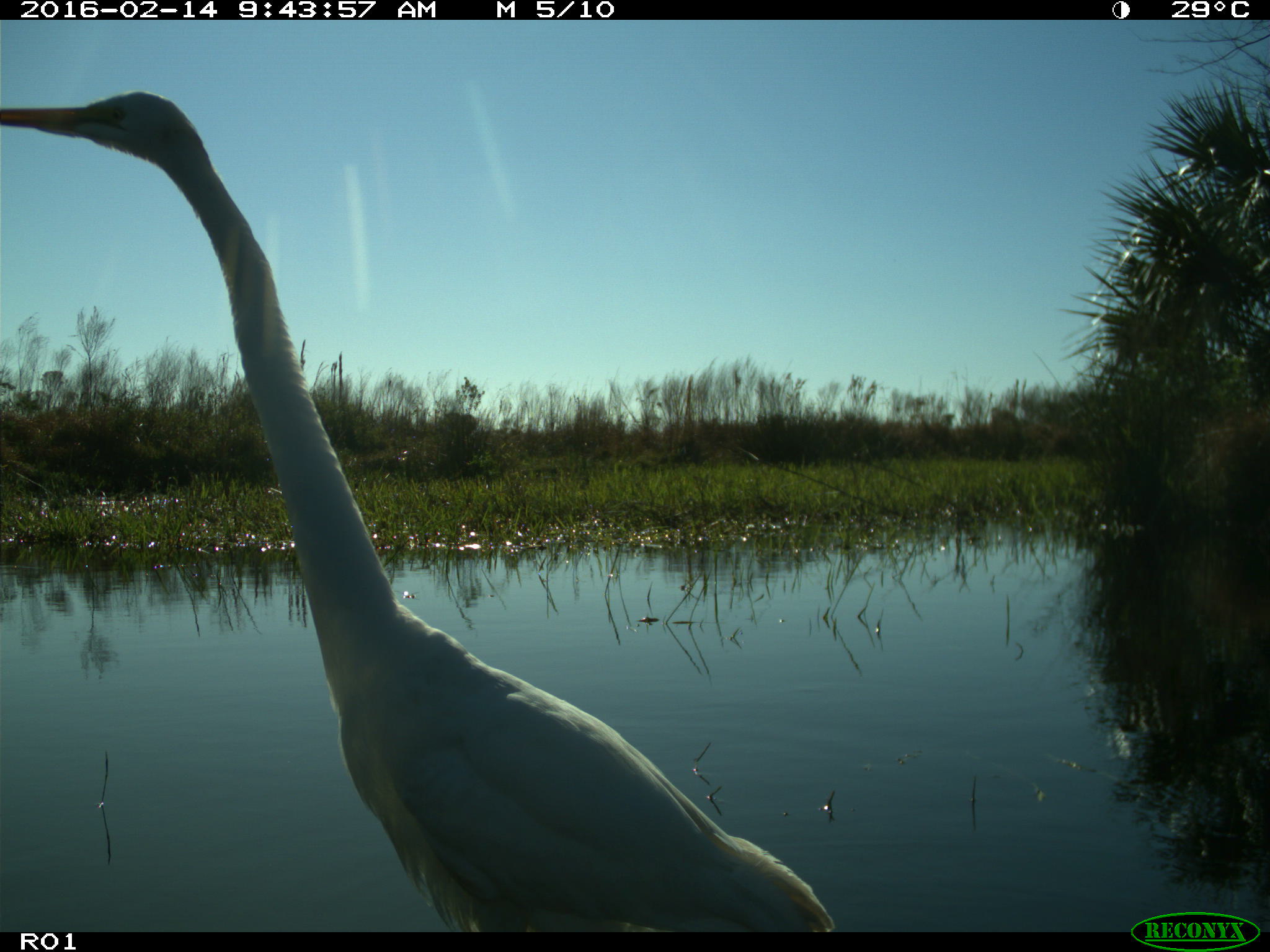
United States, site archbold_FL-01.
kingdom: Animalia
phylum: Chordata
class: Aves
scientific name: Aves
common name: birds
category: unidentified bird